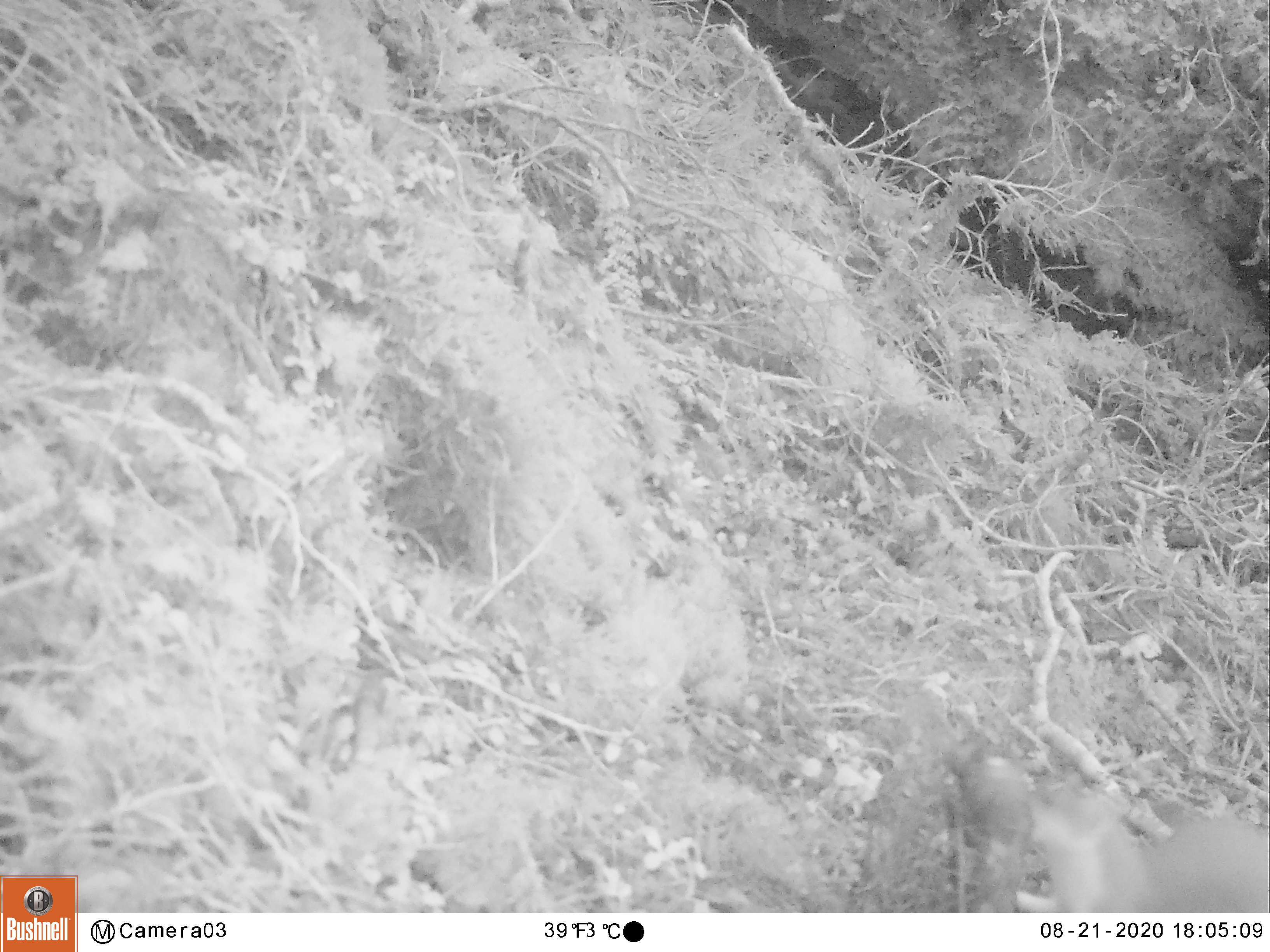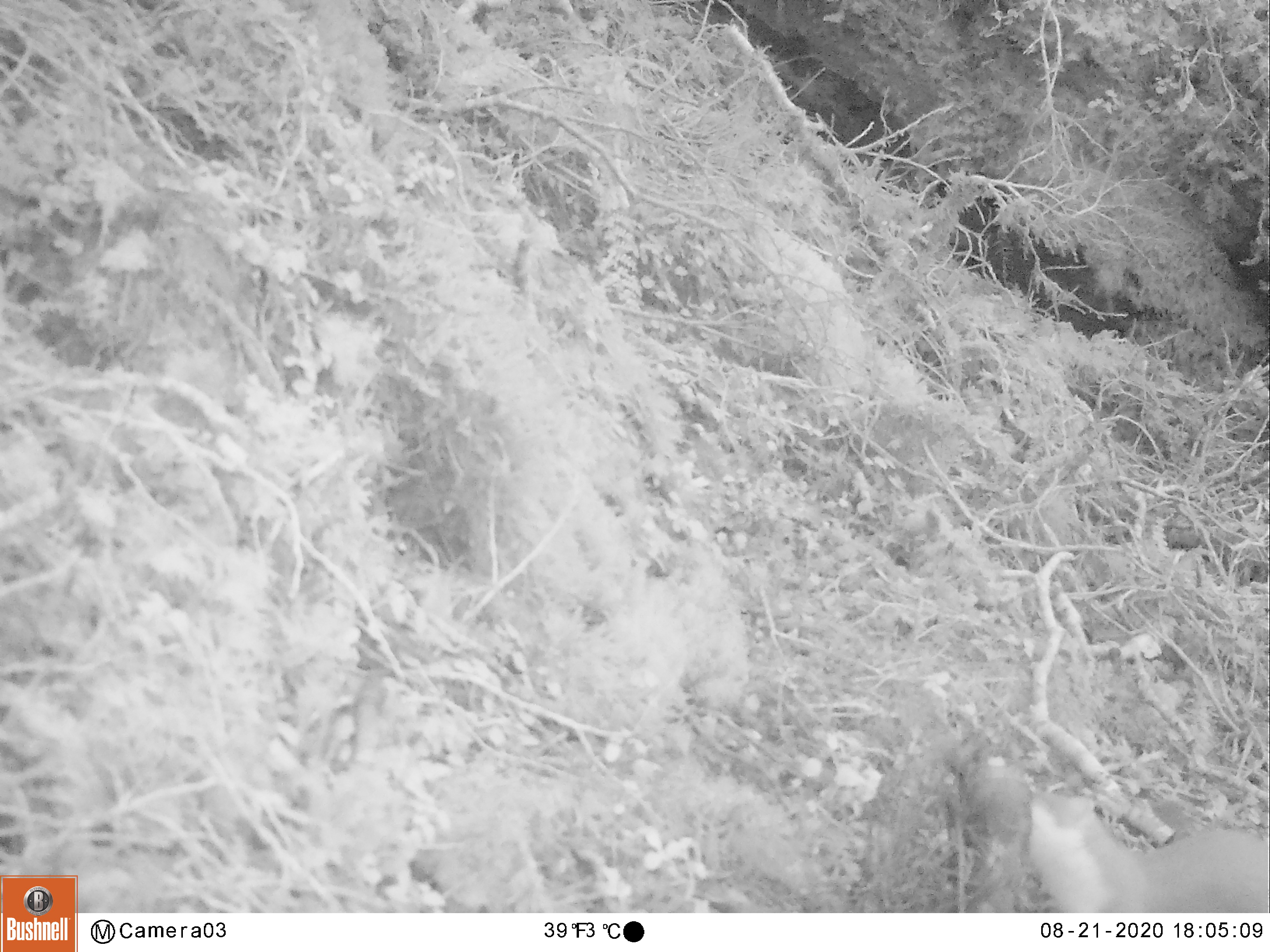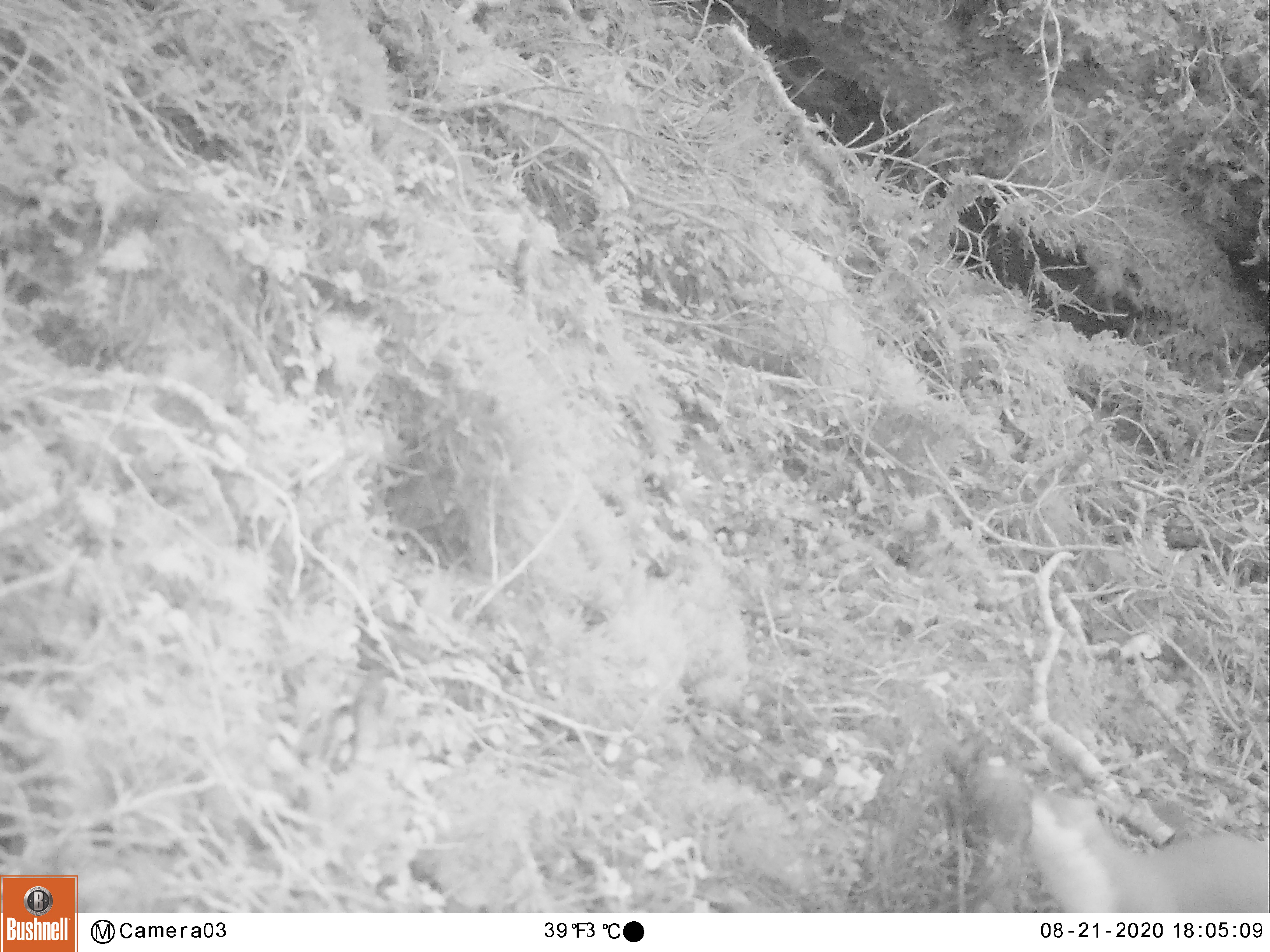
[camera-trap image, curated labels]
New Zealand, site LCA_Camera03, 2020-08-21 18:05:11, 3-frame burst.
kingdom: Animalia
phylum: Chordata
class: Mammalia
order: Carnivora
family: Mustelidae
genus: Mustela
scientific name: Mustela erminea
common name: stoat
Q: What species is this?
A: Stoat (Mustela erminea).